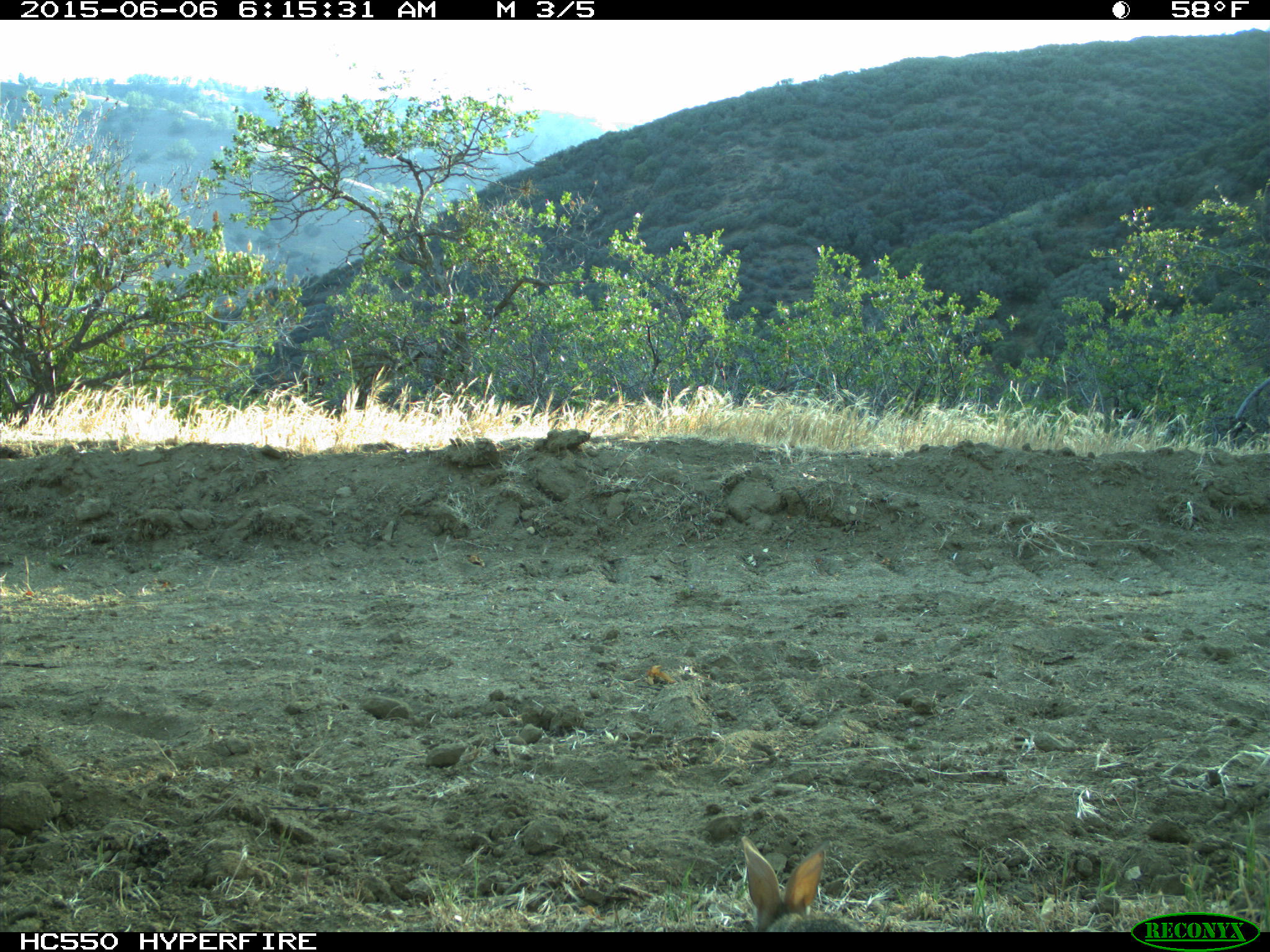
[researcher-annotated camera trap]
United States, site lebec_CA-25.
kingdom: Animalia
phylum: Chordata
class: Mammalia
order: Lagomorpha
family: Leporidae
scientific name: Leporidae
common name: rabbits and hares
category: unidentified rabbit